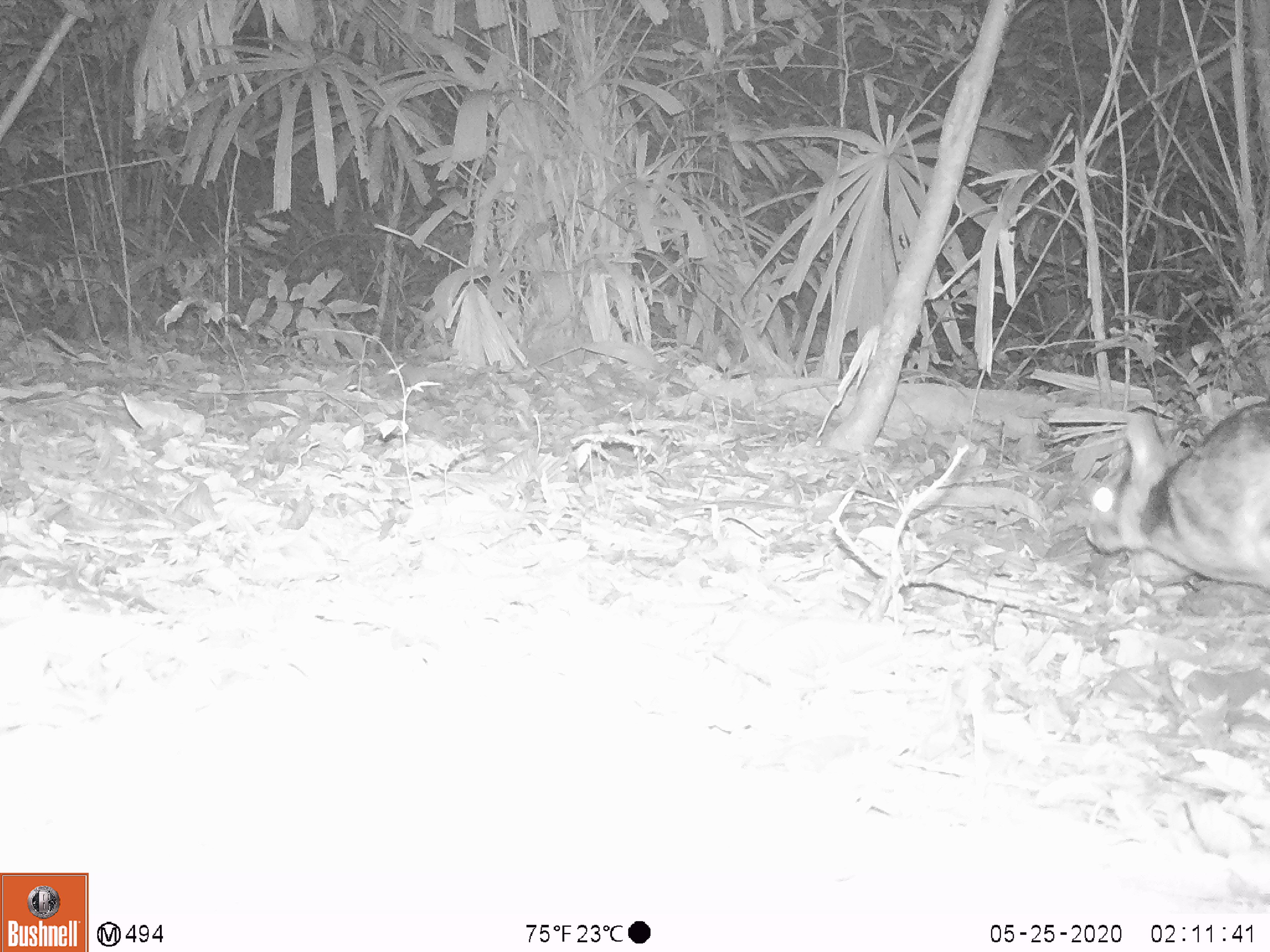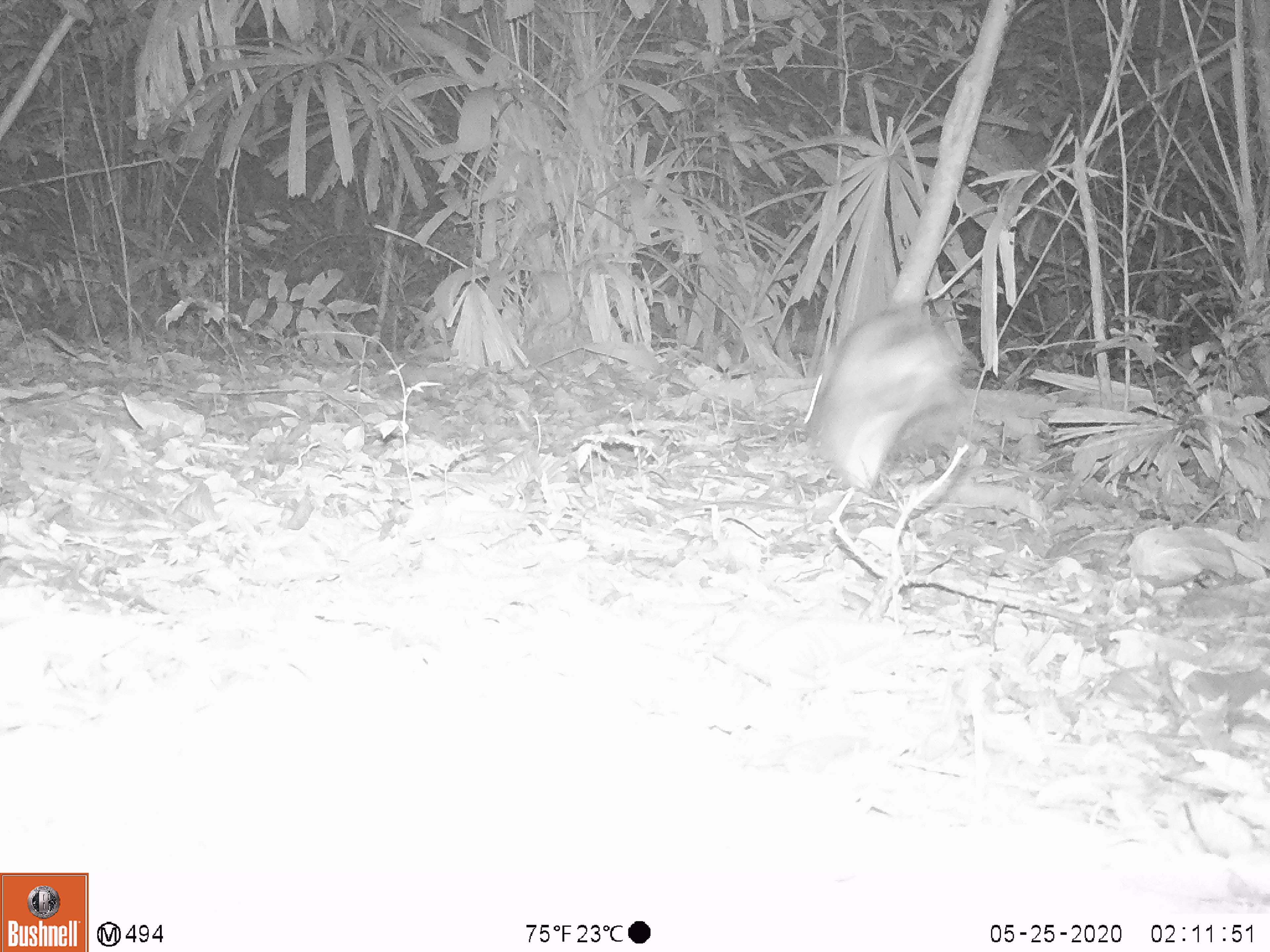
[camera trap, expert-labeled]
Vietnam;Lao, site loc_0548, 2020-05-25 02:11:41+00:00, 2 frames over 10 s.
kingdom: Animalia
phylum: Chordata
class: Mammalia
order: Lagomorpha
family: Leporidae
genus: Nesolagus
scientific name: Nesolagus timminsi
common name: annamite striped rabbit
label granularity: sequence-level